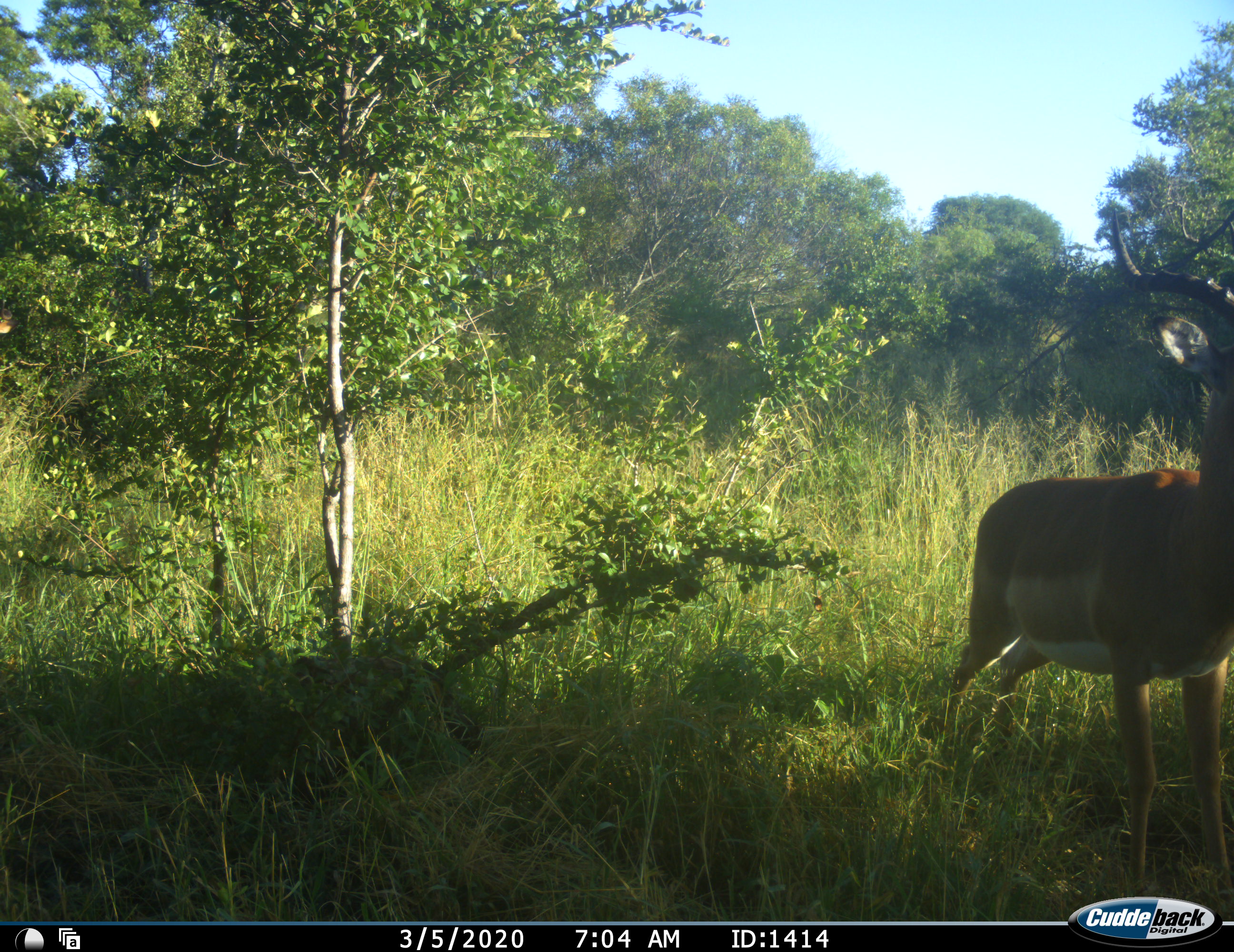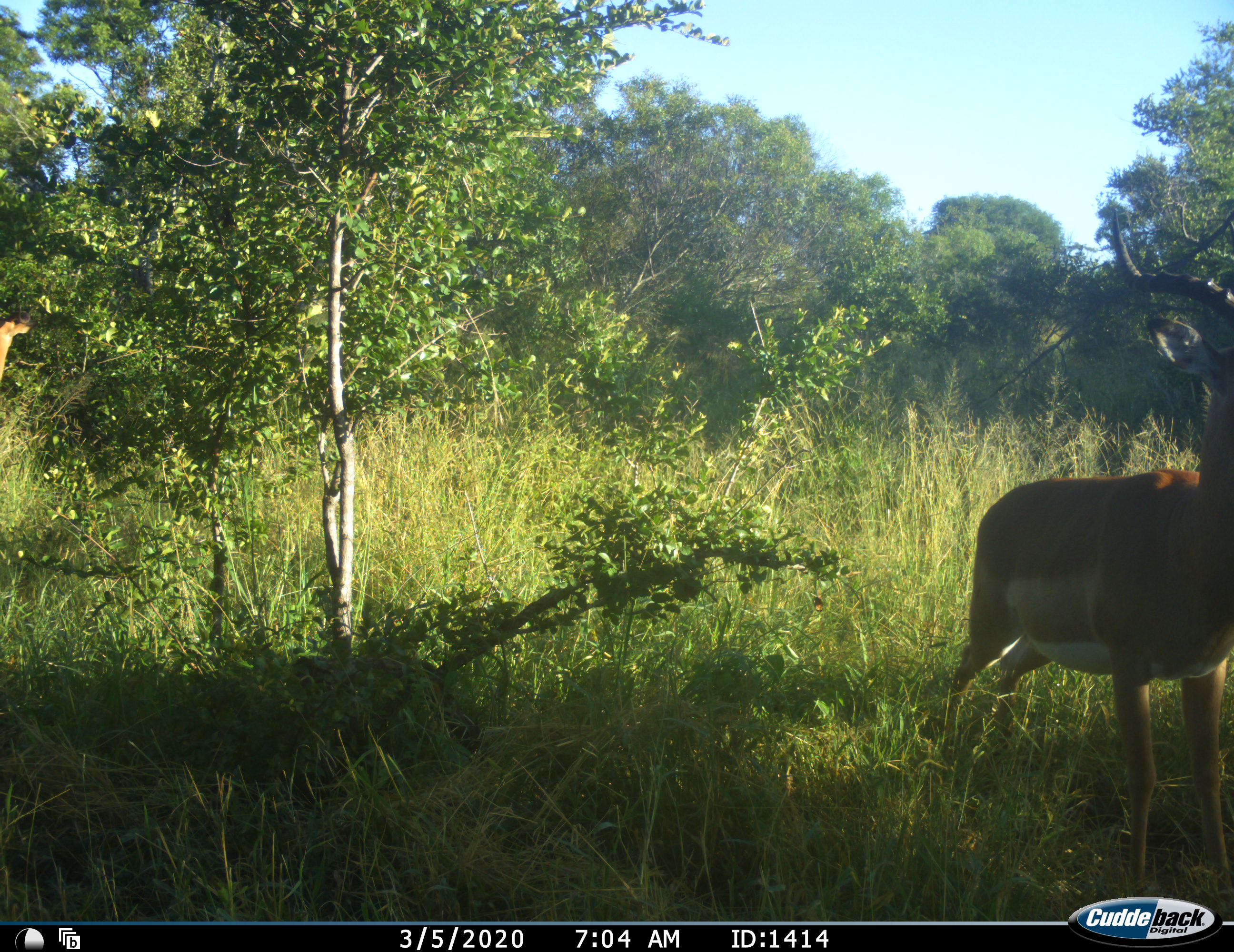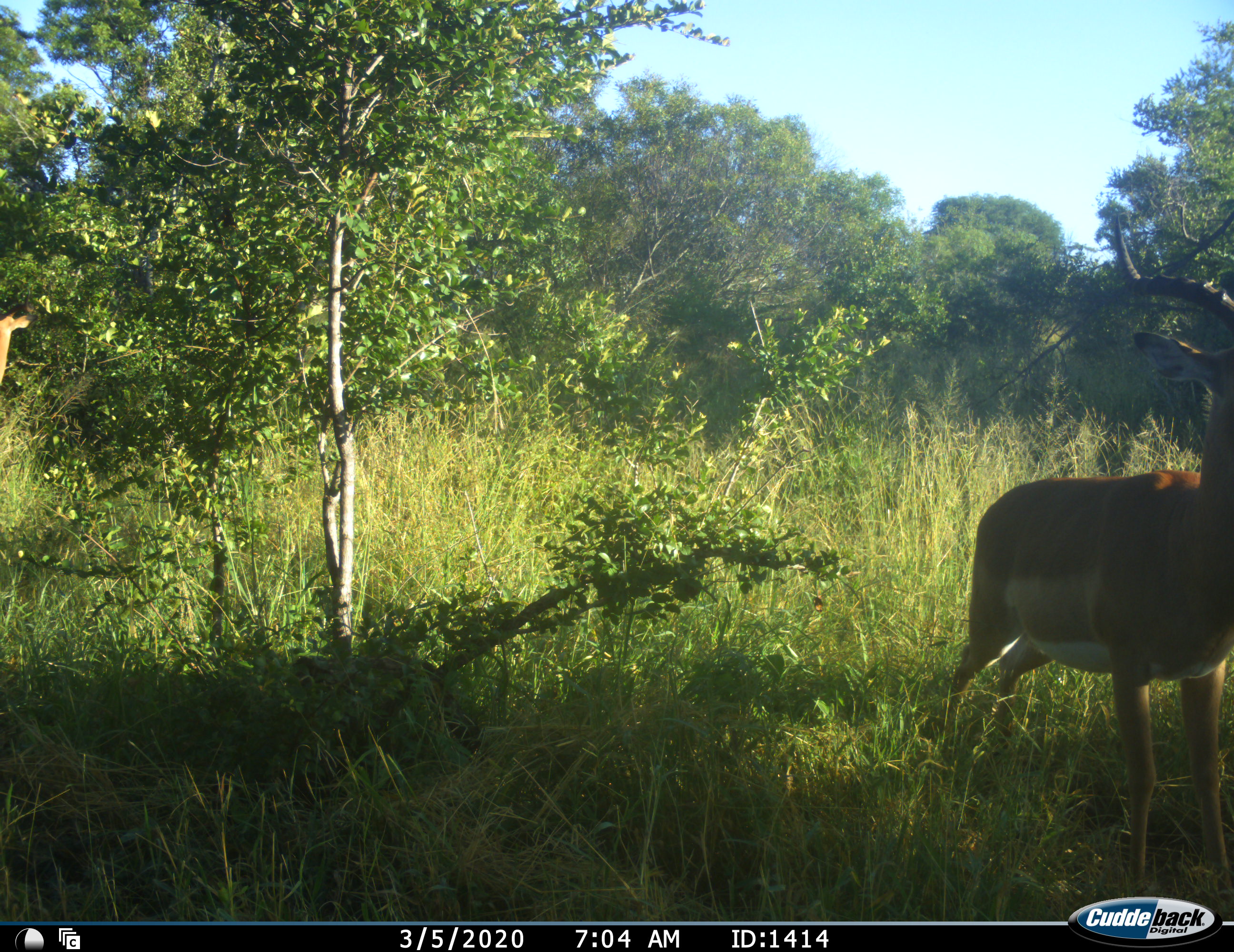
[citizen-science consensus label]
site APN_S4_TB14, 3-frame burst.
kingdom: Animalia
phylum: Chordata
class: Mammalia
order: Artiodactyla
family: Bovidae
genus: Aepyceros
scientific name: Aepyceros melampus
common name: impala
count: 2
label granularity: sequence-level